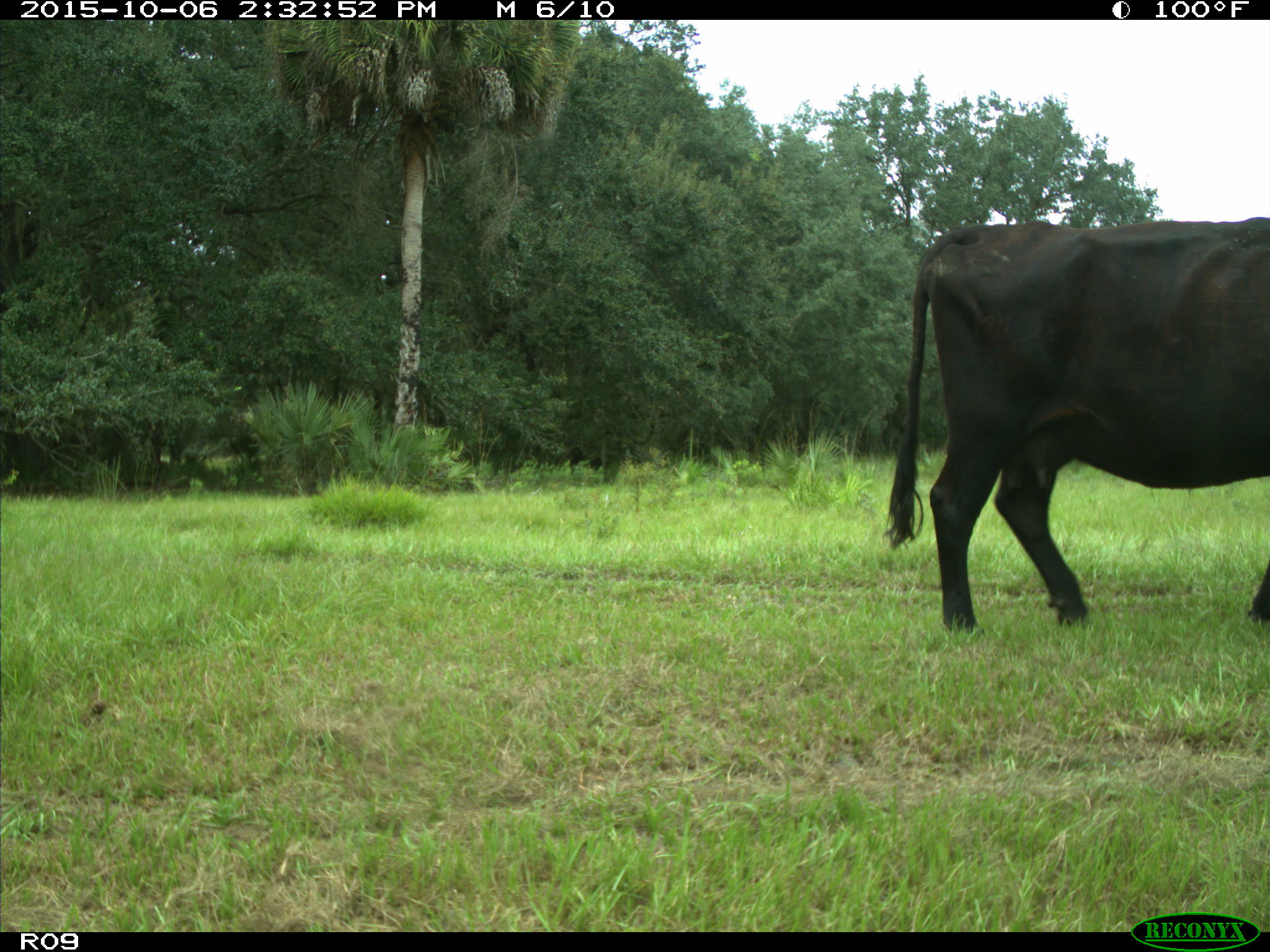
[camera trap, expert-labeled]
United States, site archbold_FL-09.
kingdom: Animalia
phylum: Chordata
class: Mammalia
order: Artiodactyla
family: Bovidae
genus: Bos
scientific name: Bos taurus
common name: domestic cow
Bos taurus (domestic cow).